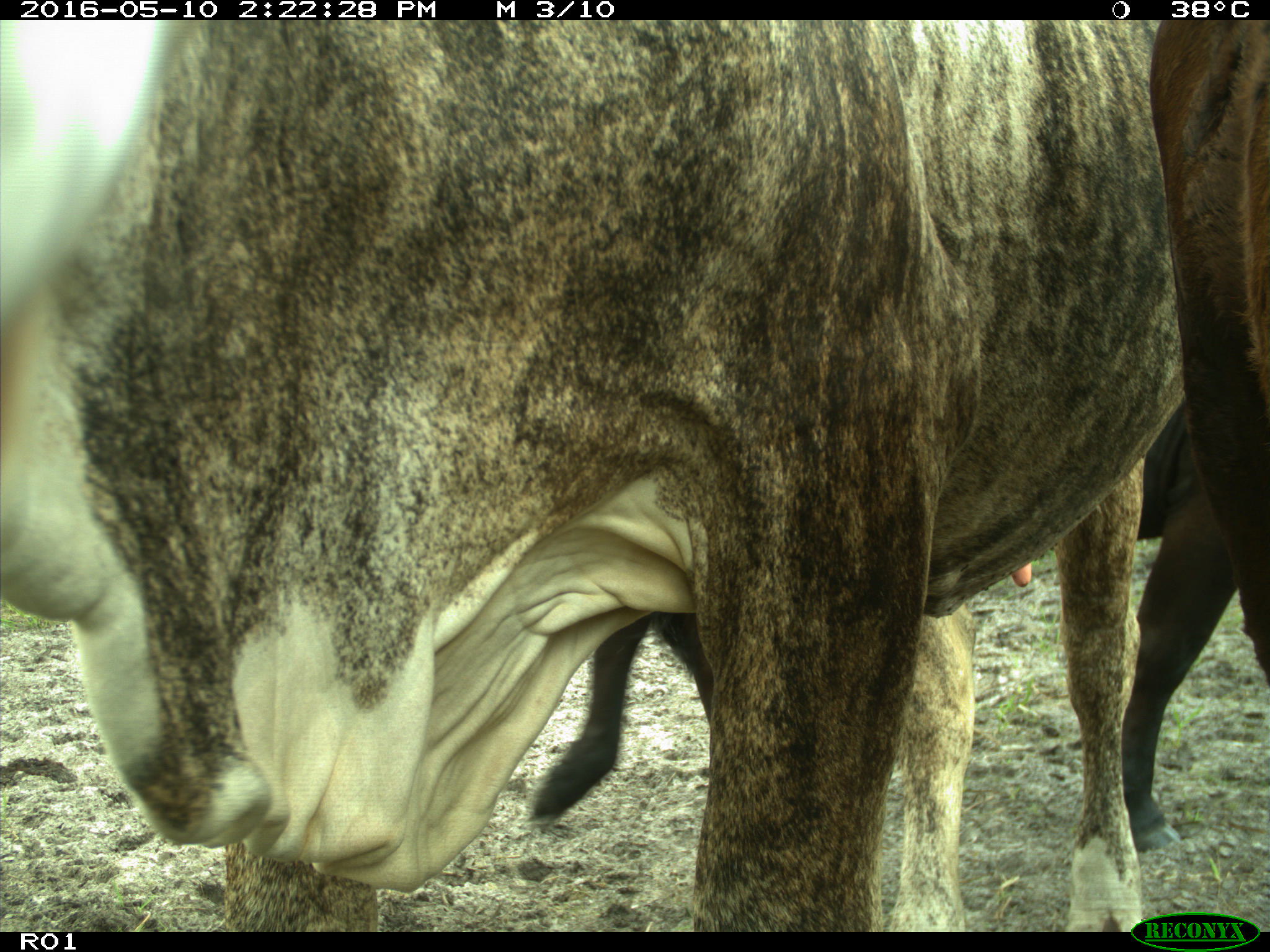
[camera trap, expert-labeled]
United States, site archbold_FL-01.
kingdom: Animalia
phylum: Chordata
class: Mammalia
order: Artiodactyla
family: Bovidae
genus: Bos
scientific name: Bos taurus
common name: domestic cow